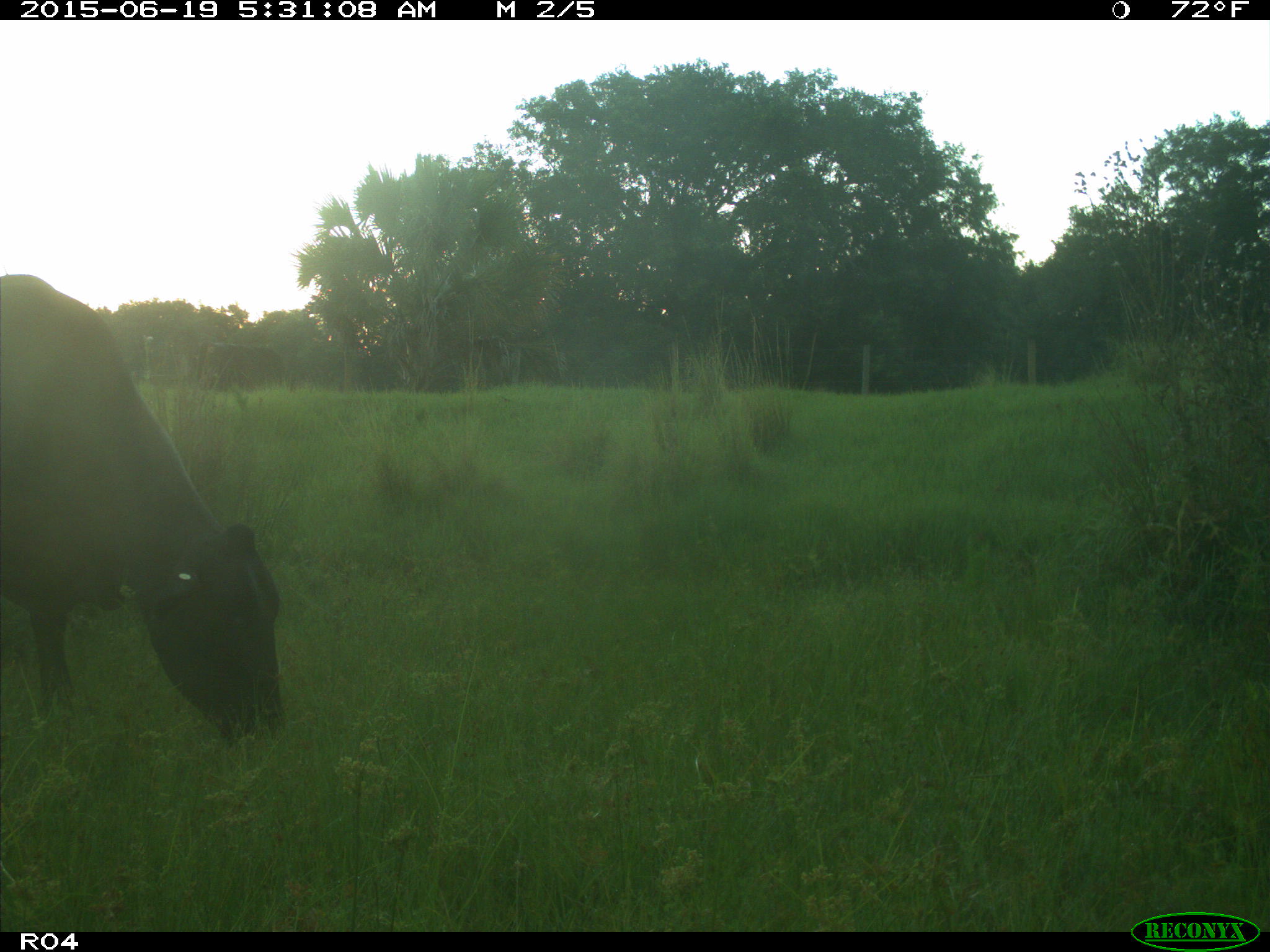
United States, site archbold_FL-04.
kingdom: Animalia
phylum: Chordata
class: Mammalia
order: Artiodactyla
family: Bovidae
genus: Bos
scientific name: Bos taurus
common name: domestic cow